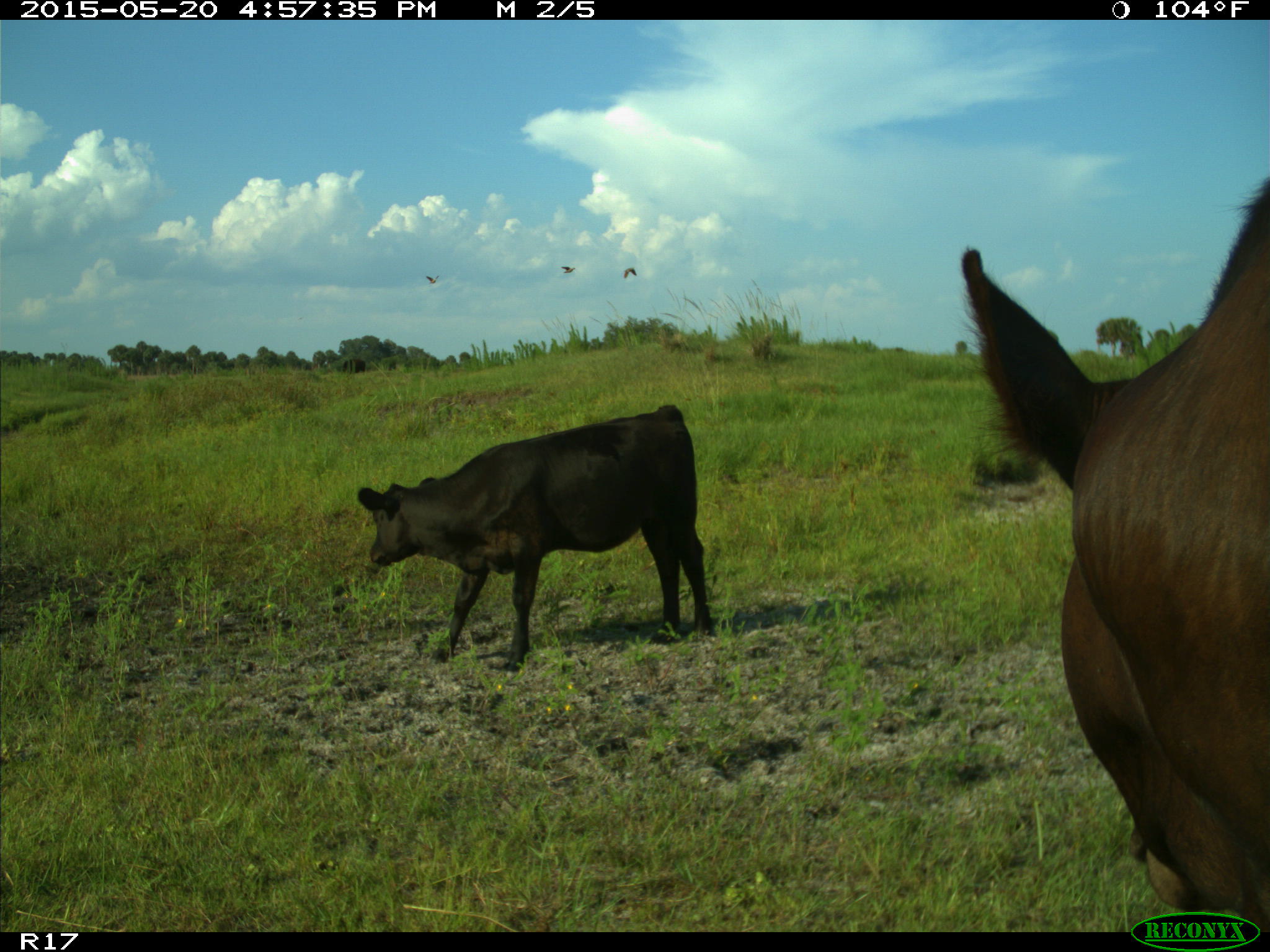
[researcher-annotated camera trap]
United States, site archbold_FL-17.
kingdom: Animalia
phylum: Chordata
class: Mammalia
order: Artiodactyla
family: Bovidae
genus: Bos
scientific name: Bos taurus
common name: domestic cow